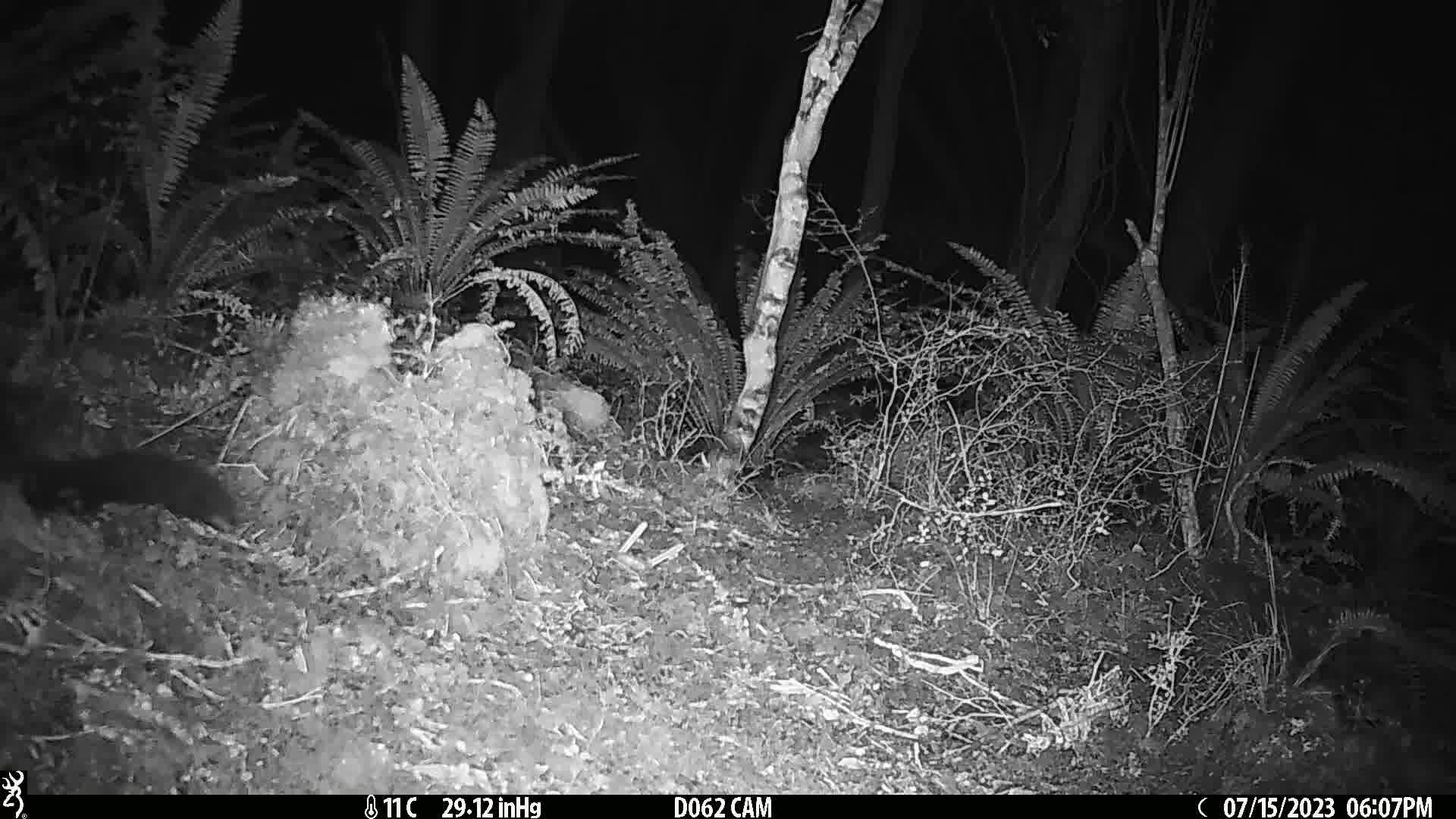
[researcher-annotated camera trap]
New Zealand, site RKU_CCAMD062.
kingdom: Animalia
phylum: Chordata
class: Mammalia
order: Diprotodontia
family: Phalangeridae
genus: Trichosurus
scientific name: Trichosurus vulpecula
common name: common brushtail possum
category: possum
Possum (common brushtail possum) (Trichosurus vulpecula).